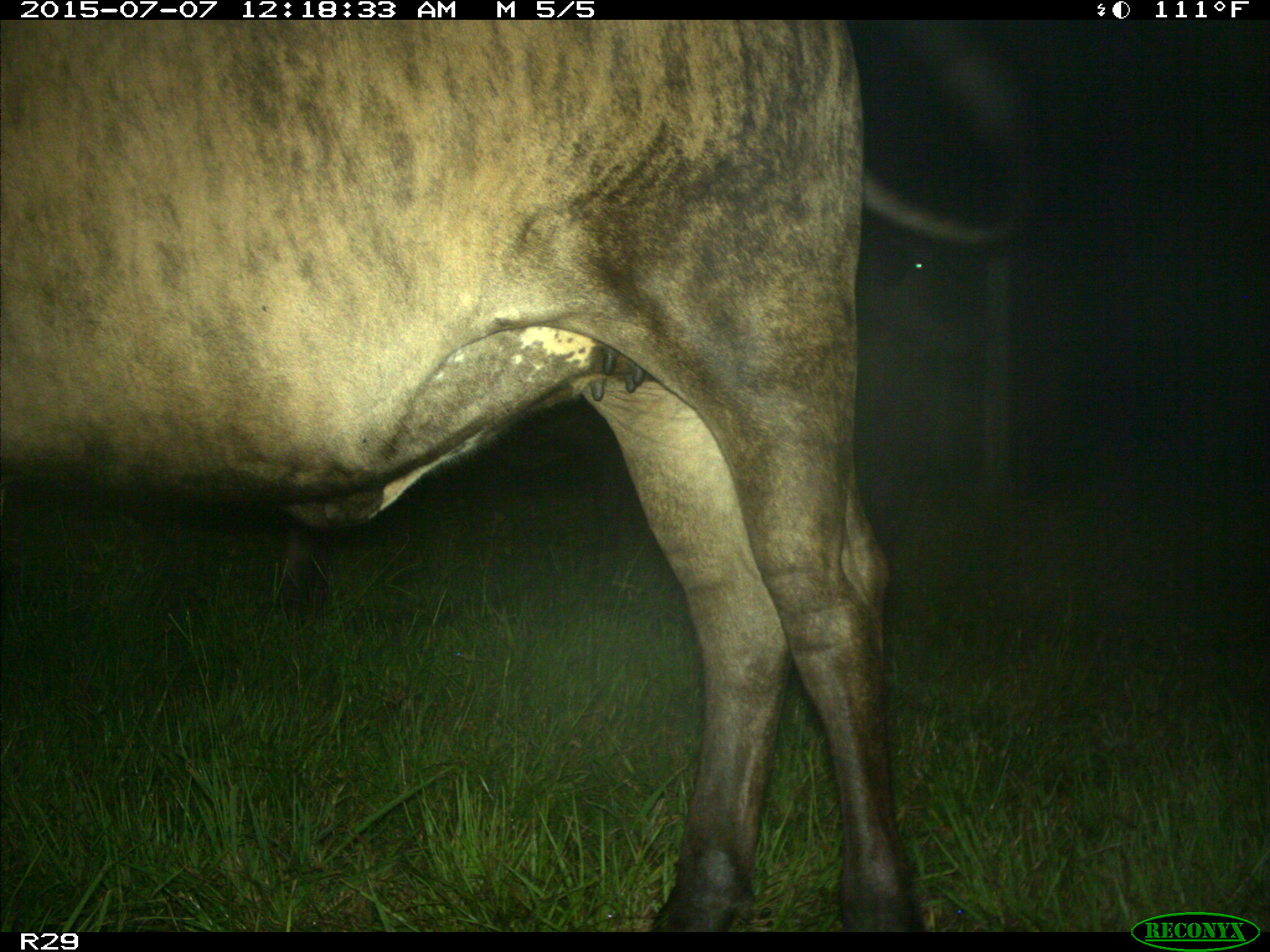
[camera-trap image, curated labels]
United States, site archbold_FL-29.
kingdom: Animalia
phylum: Chordata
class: Mammalia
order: Artiodactyla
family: Bovidae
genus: Bos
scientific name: Bos taurus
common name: domestic cow